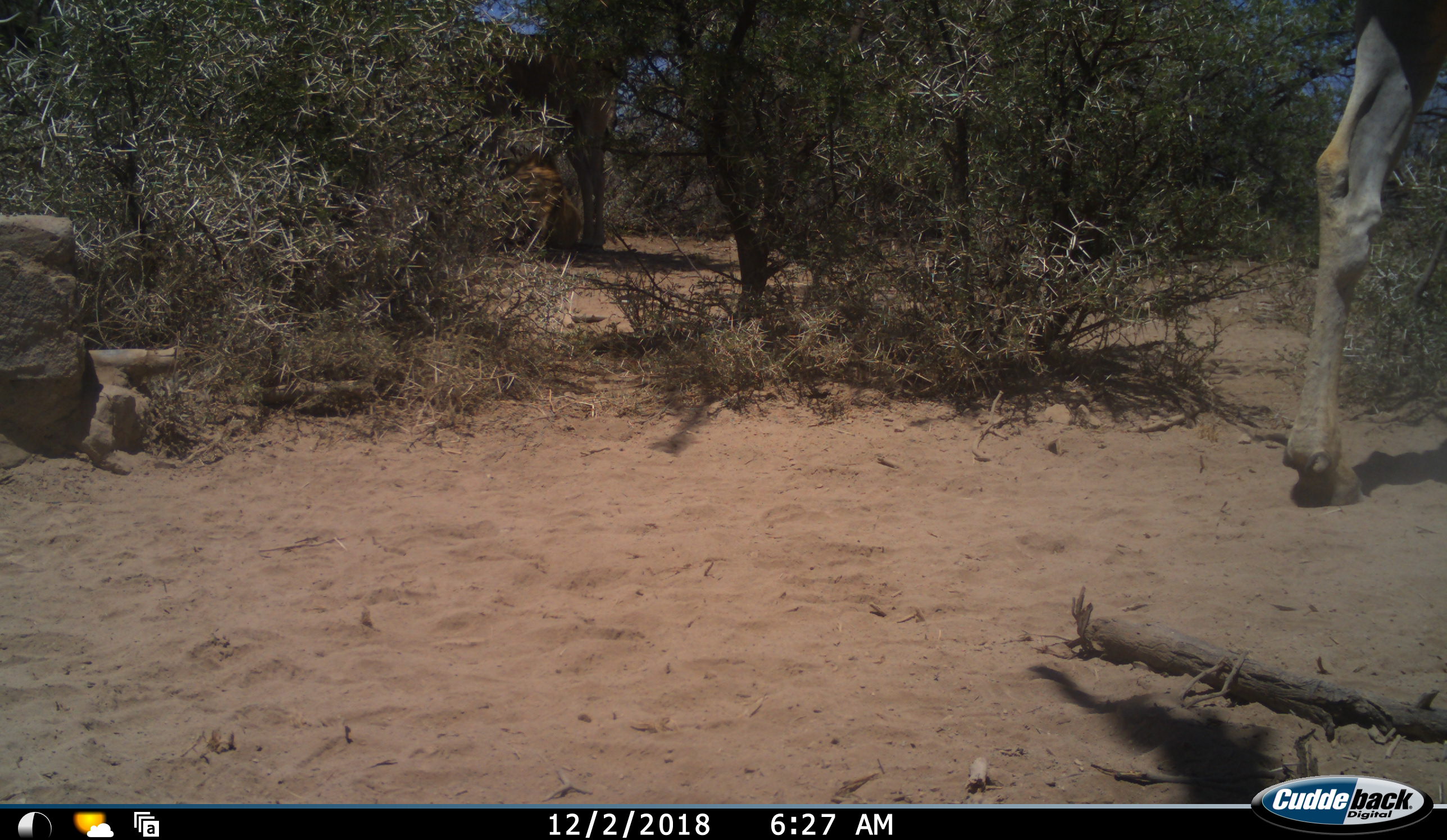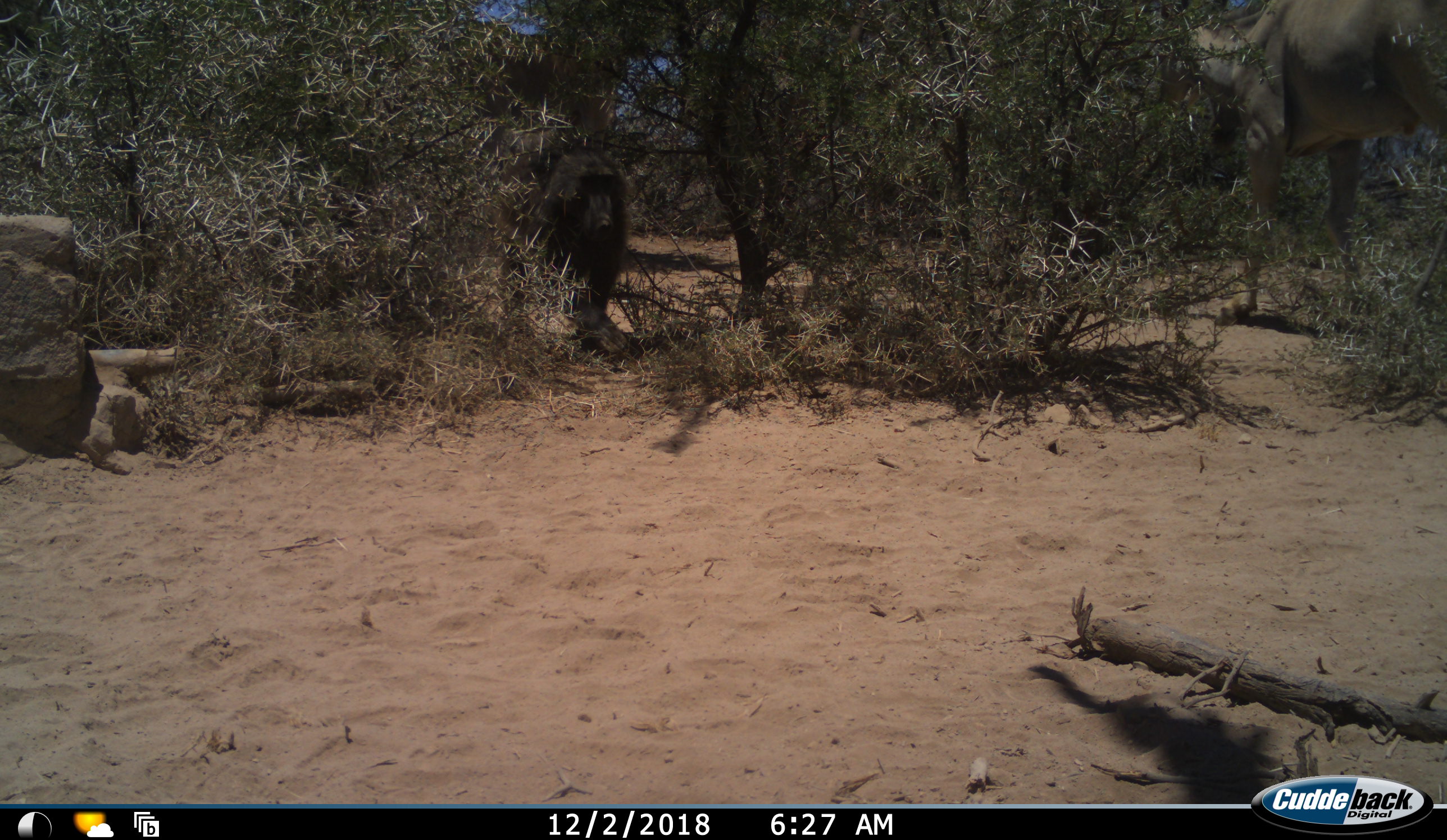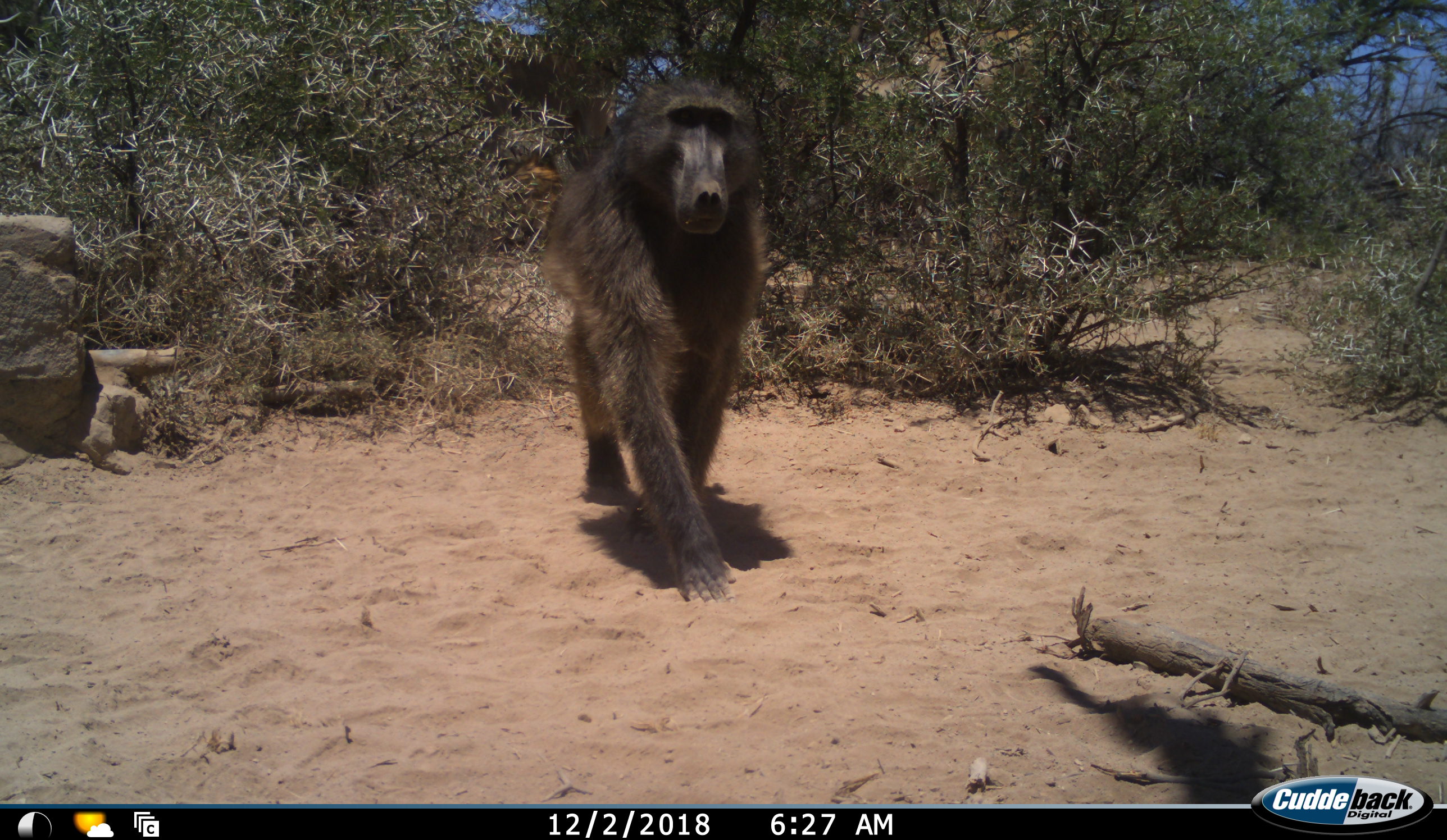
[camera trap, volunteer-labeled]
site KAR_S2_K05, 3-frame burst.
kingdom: Animalia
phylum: Chordata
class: Mammalia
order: Artiodactyla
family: Bovidae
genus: Tragelaphus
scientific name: Tragelaphus oryx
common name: eland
Eland (Tragelaphus oryx), count 1. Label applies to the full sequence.